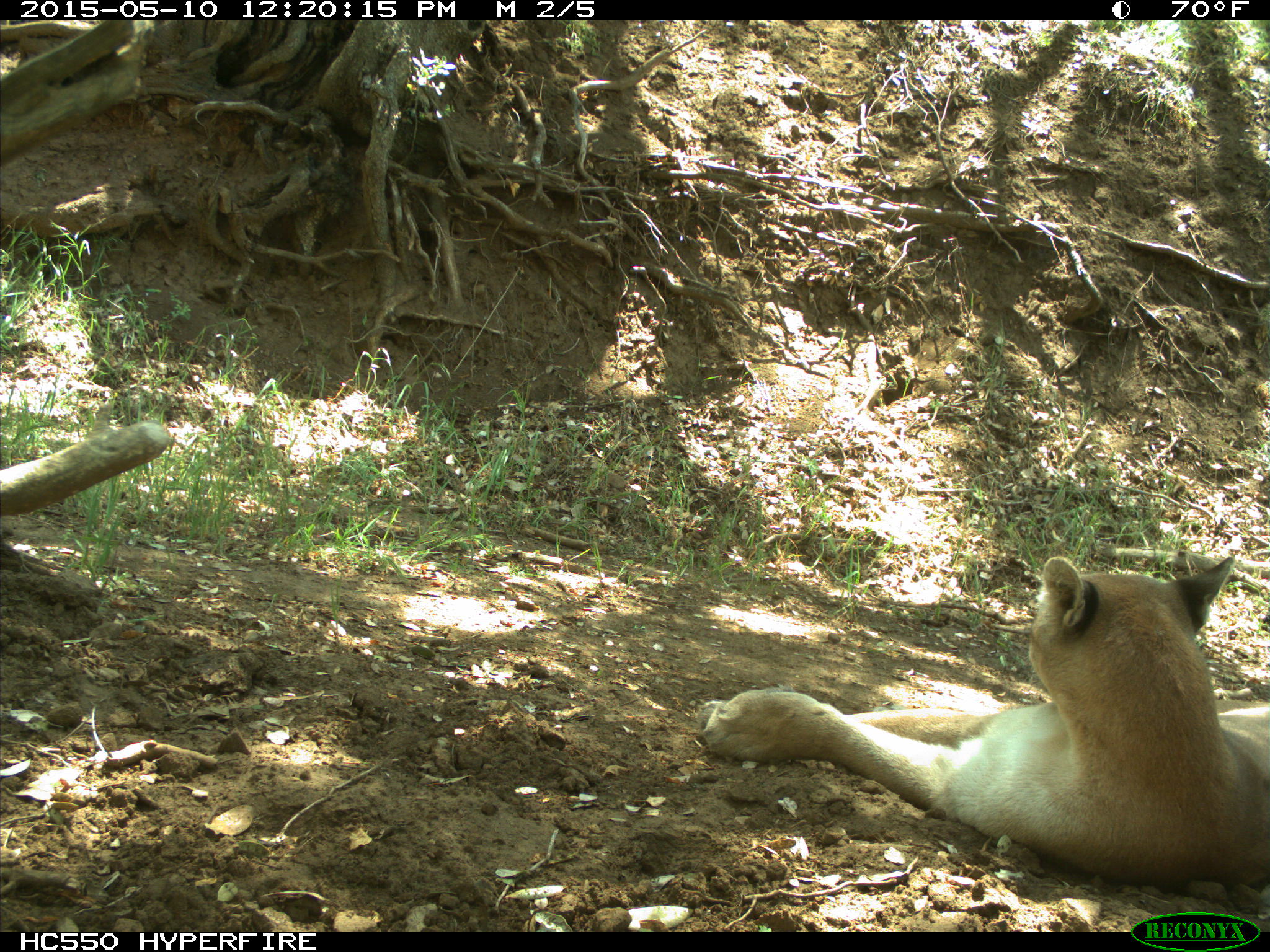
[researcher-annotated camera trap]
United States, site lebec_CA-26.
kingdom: Animalia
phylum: Chordata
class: Mammalia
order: Carnivora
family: Felidae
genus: Puma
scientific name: Puma concolor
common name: mountain lion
Puma concolor (mountain lion).